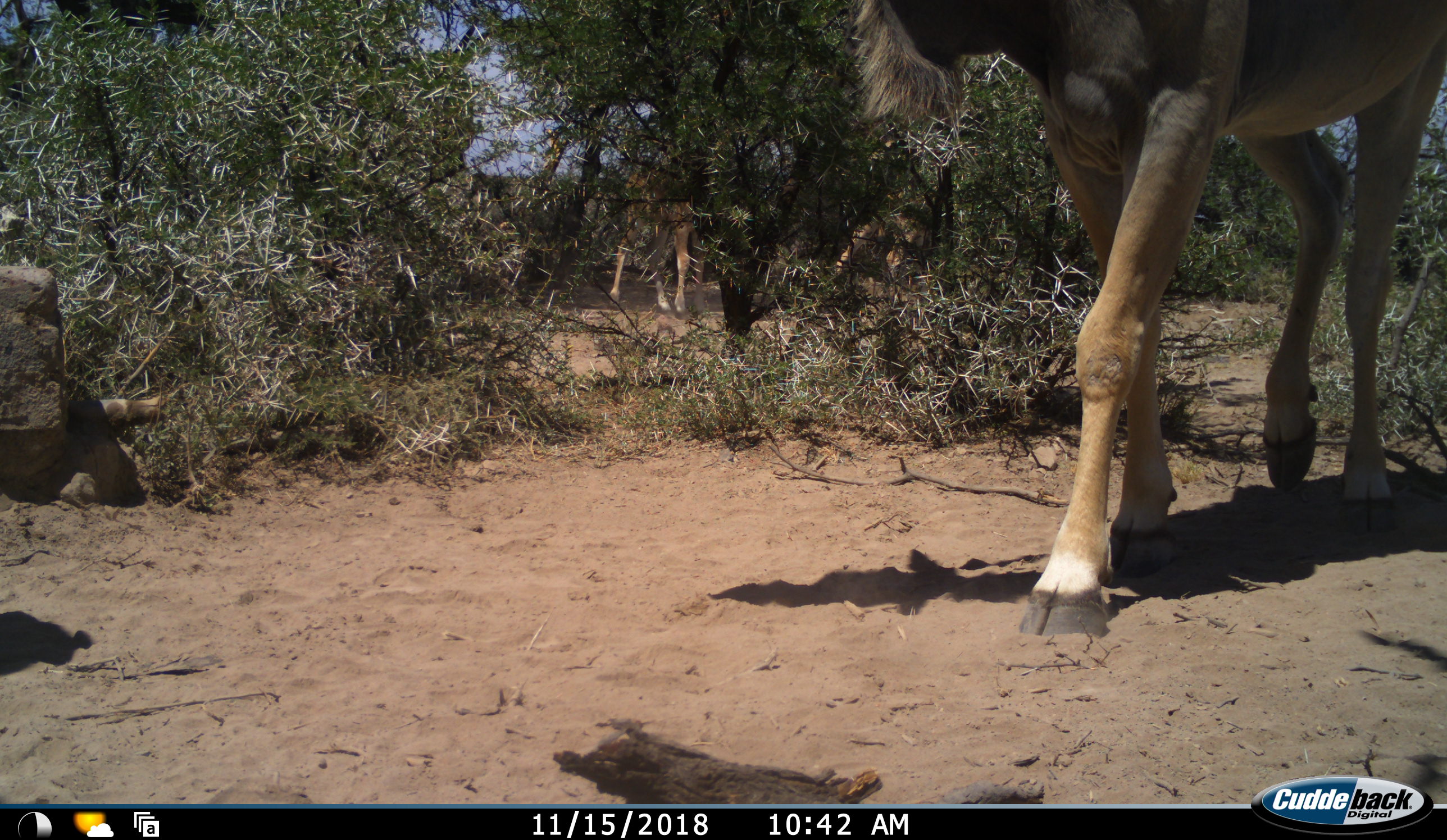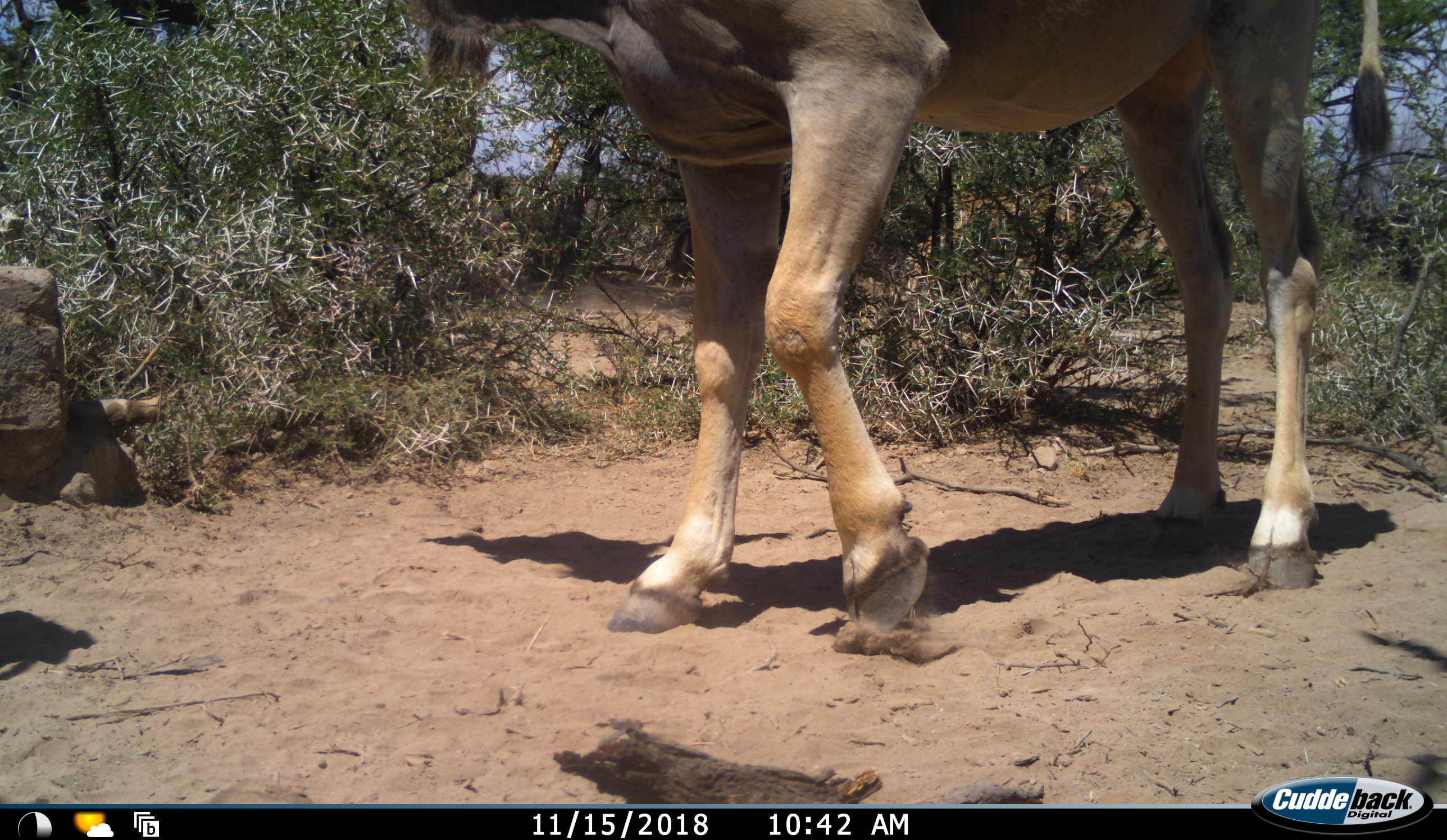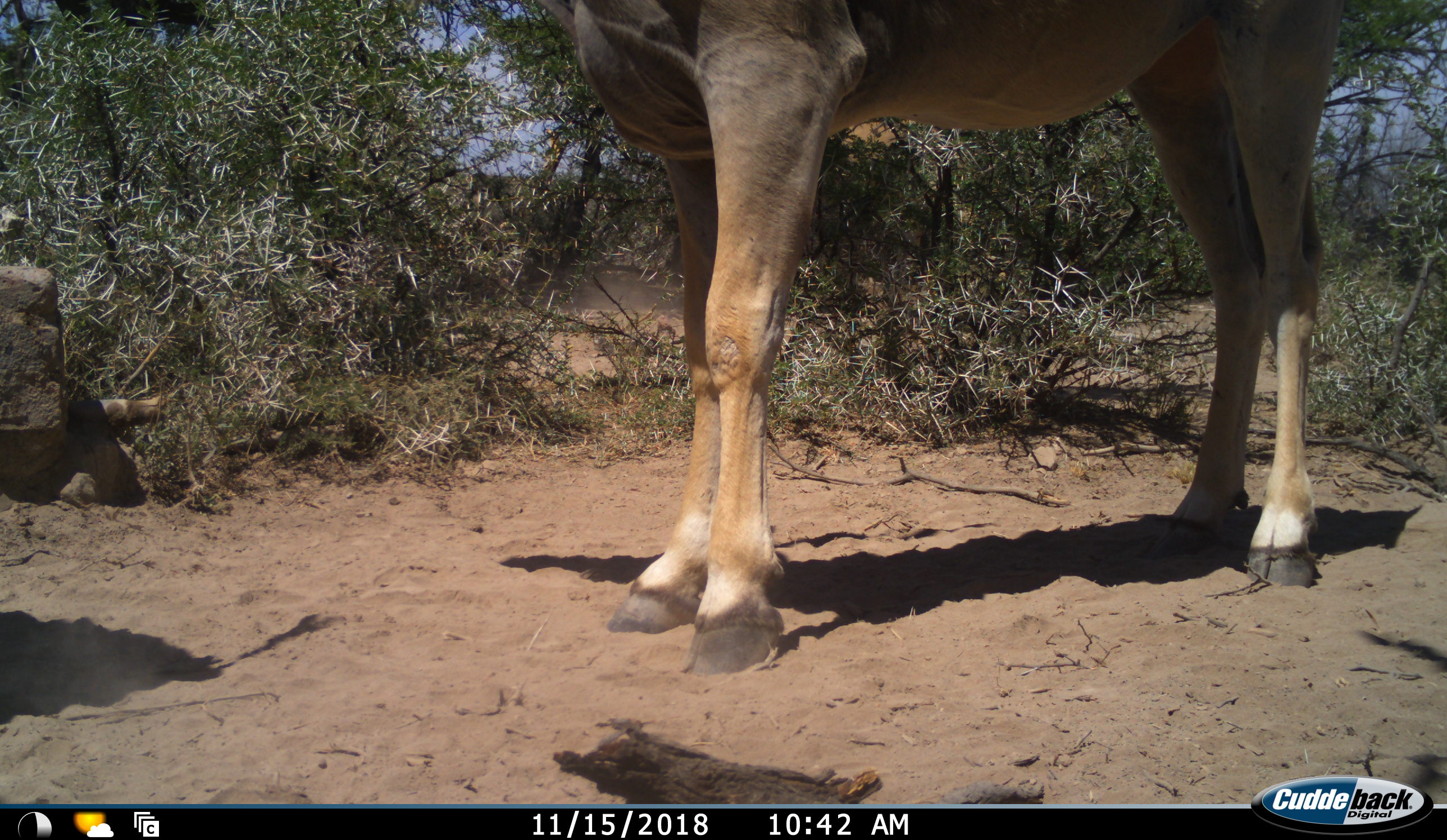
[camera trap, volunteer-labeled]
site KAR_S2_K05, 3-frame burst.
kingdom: Animalia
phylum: Chordata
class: Mammalia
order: Artiodactyla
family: Bovidae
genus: Tragelaphus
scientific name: Tragelaphus oryx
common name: eland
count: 1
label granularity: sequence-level